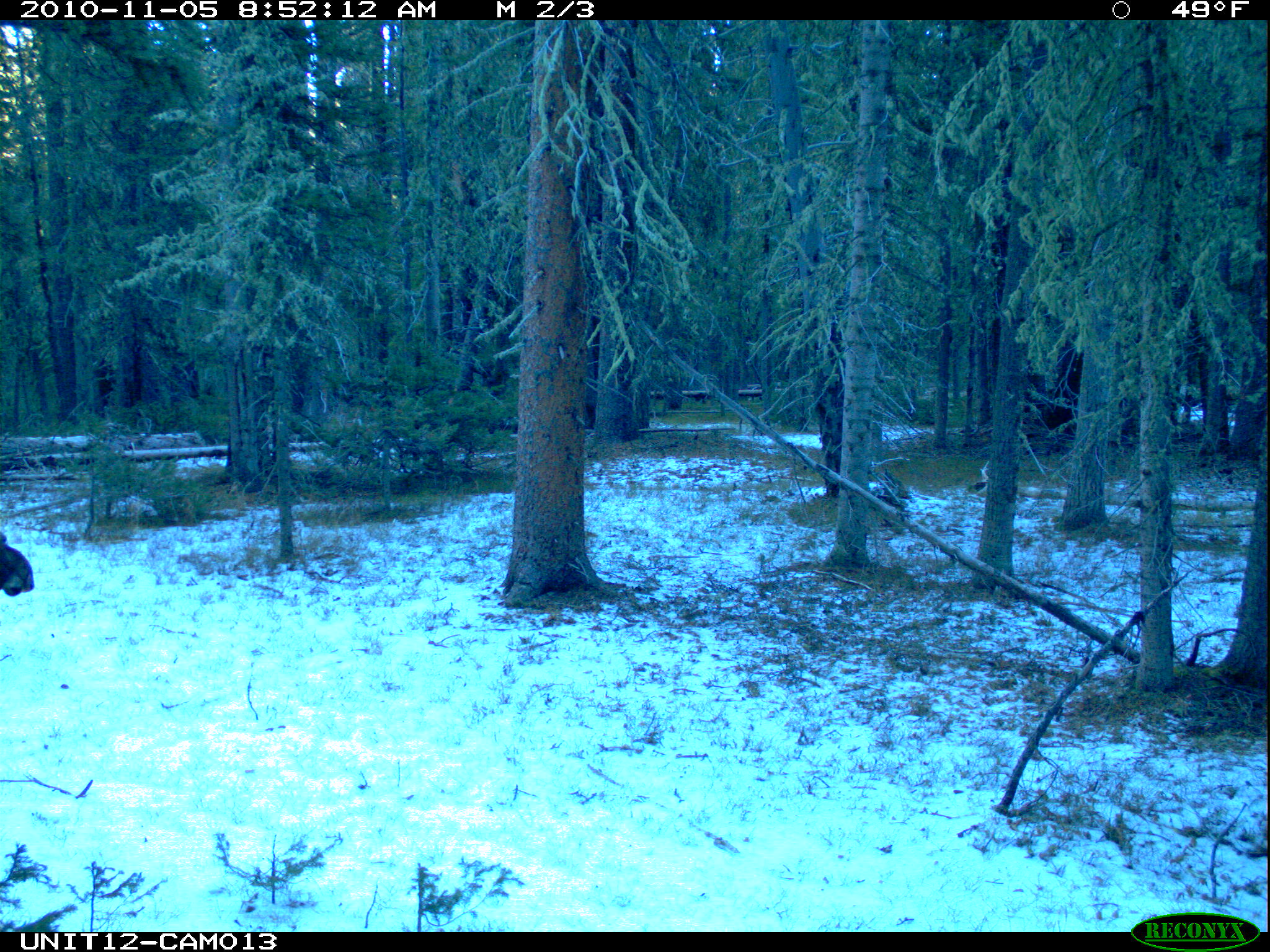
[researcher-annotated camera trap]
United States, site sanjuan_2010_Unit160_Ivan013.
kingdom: Animalia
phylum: Chordata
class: Mammalia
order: Artiodactyla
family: Cervidae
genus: Alces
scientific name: Alces alces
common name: moose